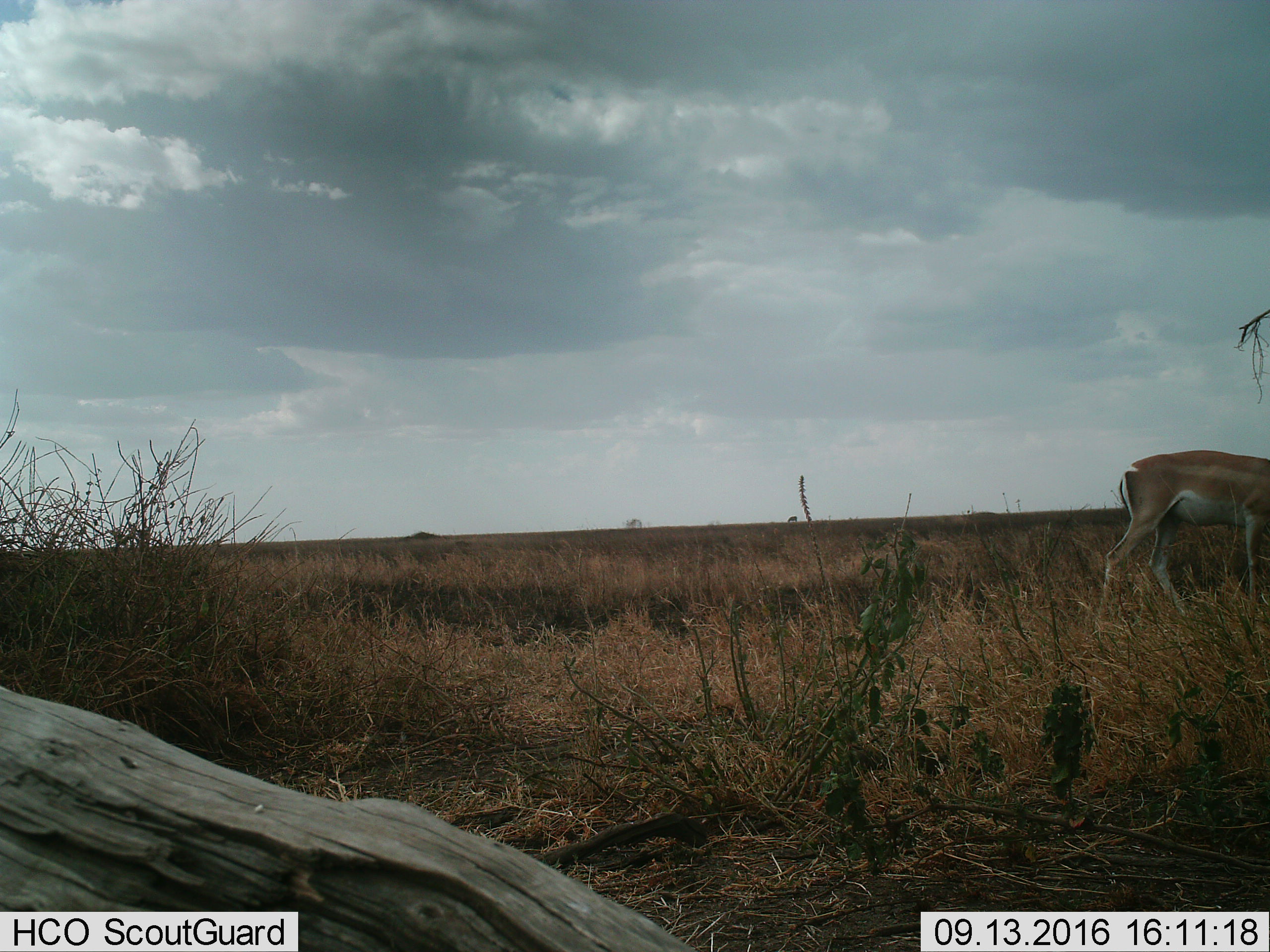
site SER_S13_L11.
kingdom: Animalia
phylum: Chordata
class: Mammalia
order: Artiodactyla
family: Bovidae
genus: Nanger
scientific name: Nanger granti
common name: grant's gazelle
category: gazellegrants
Gazellegrants (grant's gazelle) (Nanger granti), count 1. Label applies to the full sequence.